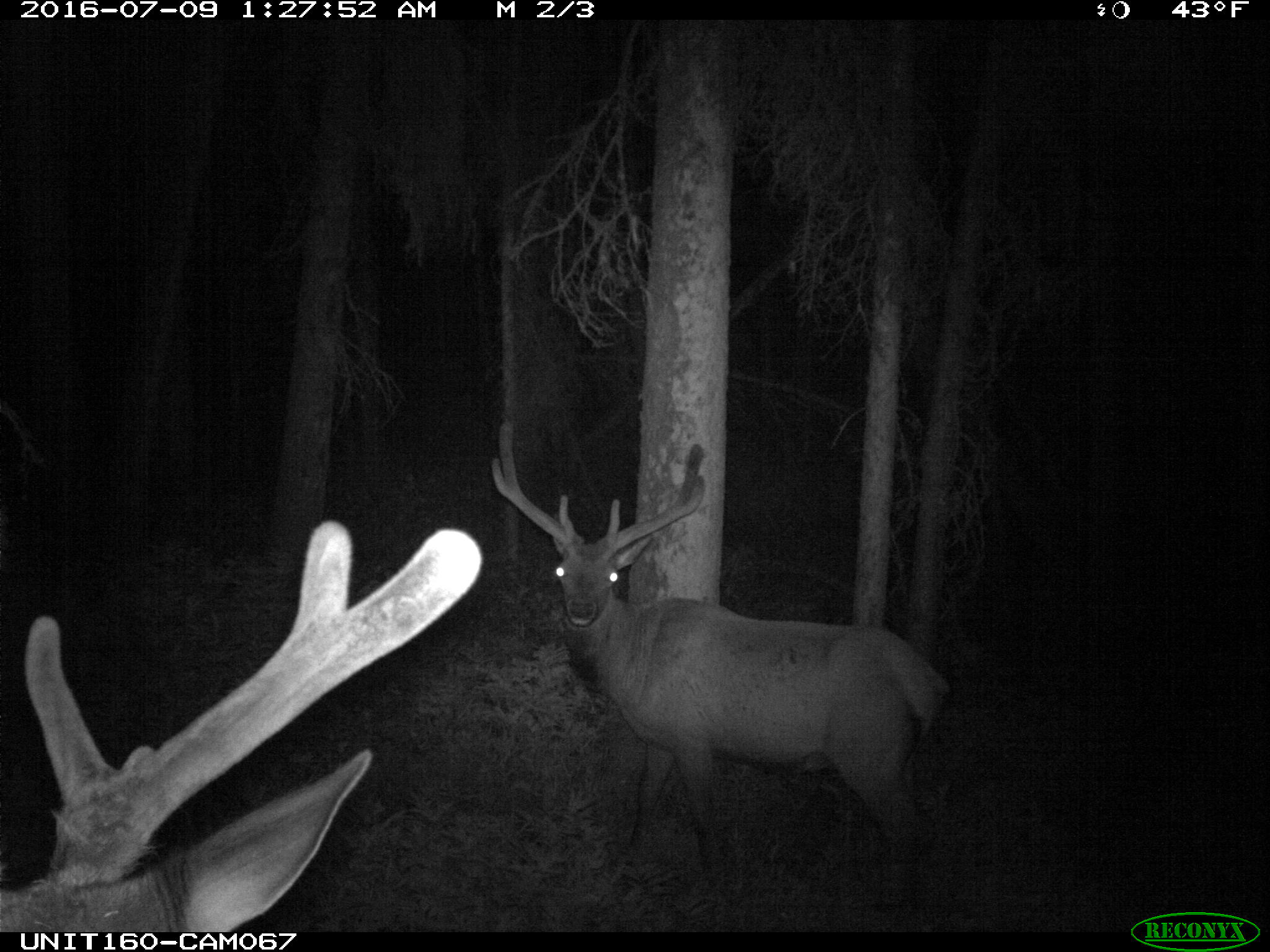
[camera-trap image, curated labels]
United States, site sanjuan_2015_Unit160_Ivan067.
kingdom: Animalia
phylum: Chordata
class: Mammalia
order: Artiodactyla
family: Cervidae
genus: Cervus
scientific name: Cervus elaphus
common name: red deer